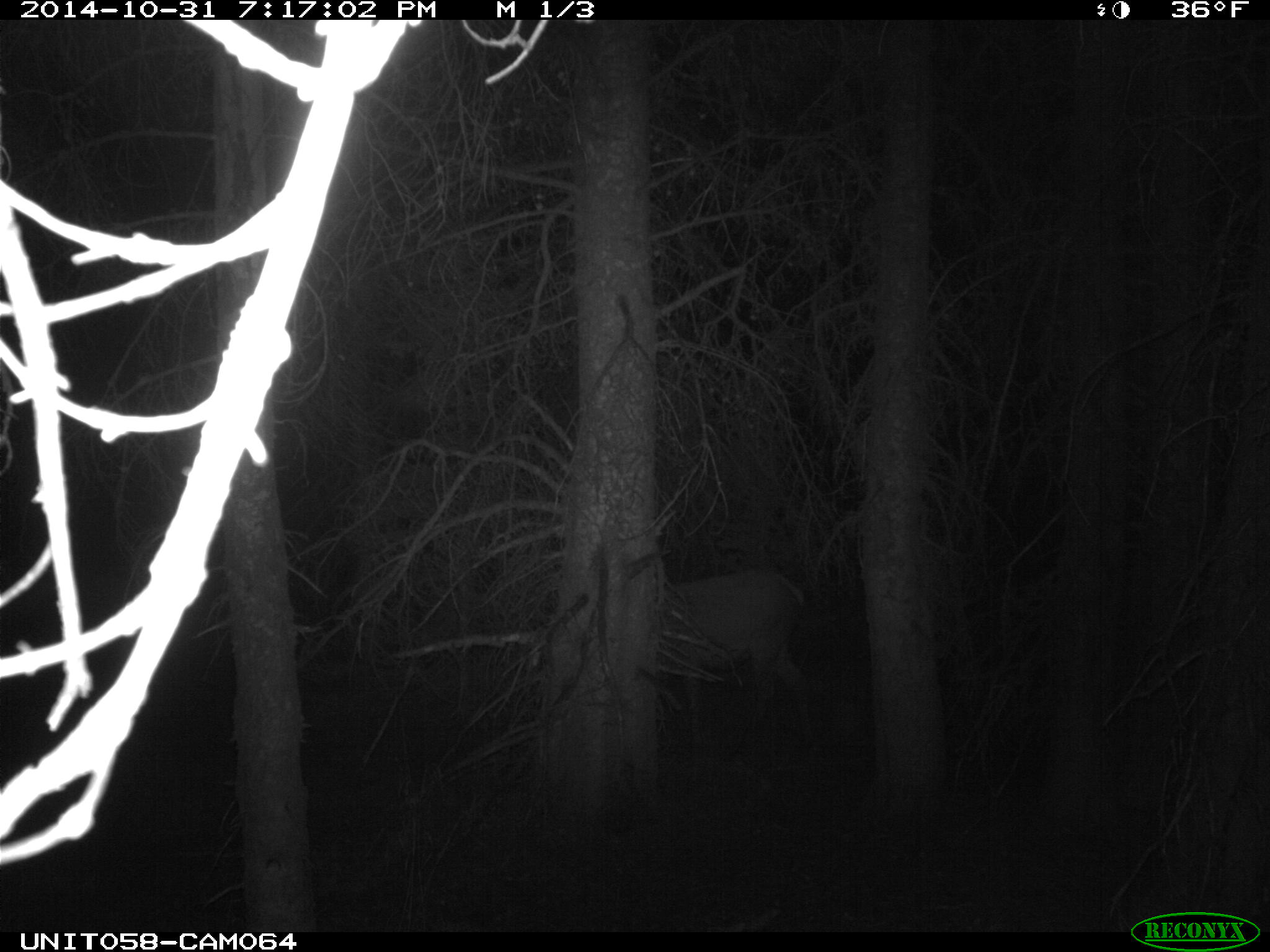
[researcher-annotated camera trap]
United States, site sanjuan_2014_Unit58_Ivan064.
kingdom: Animalia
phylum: Chordata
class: Mammalia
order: Artiodactyla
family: Cervidae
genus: Cervus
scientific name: Cervus elaphus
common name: red deer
Cervus elaphus (red deer).